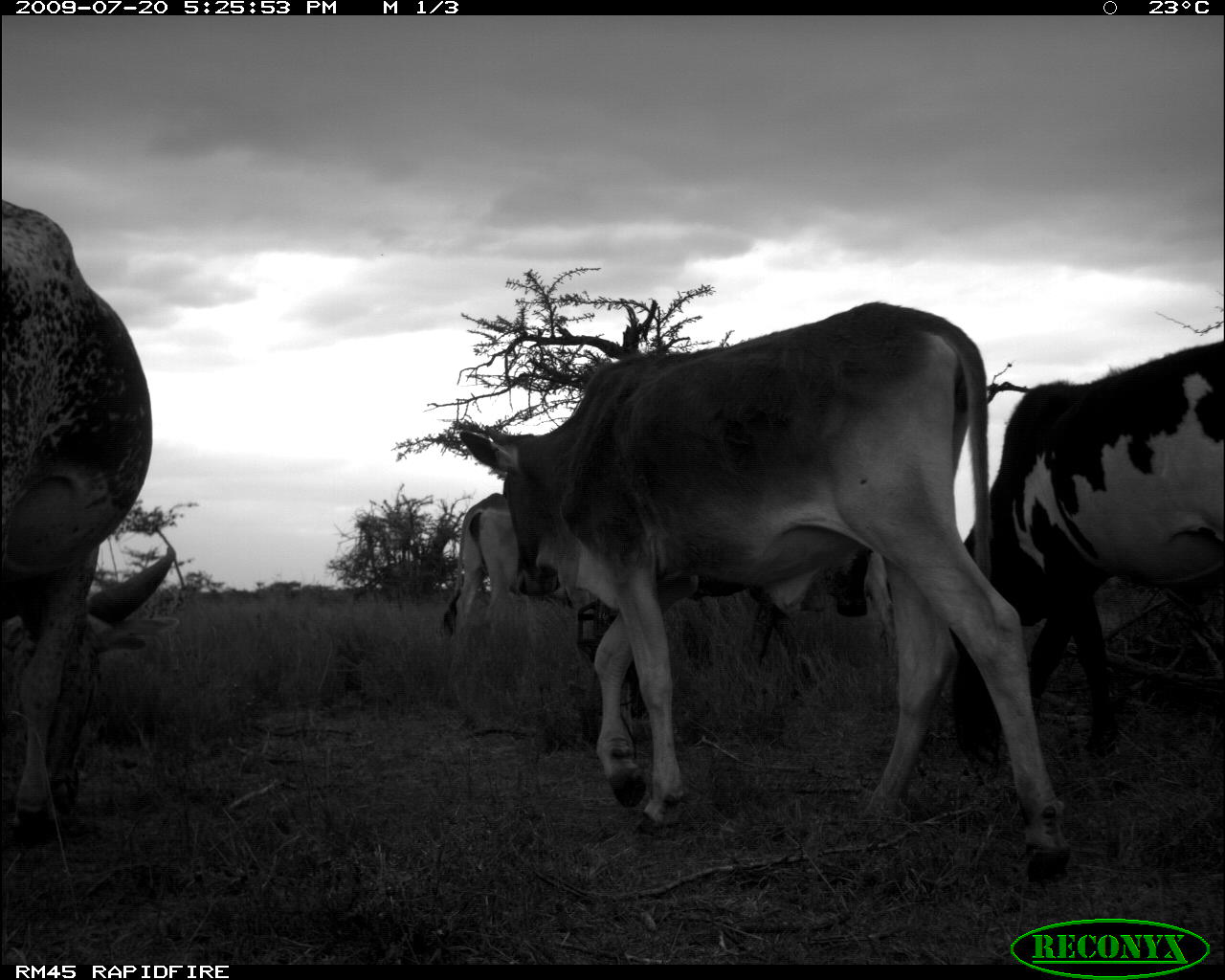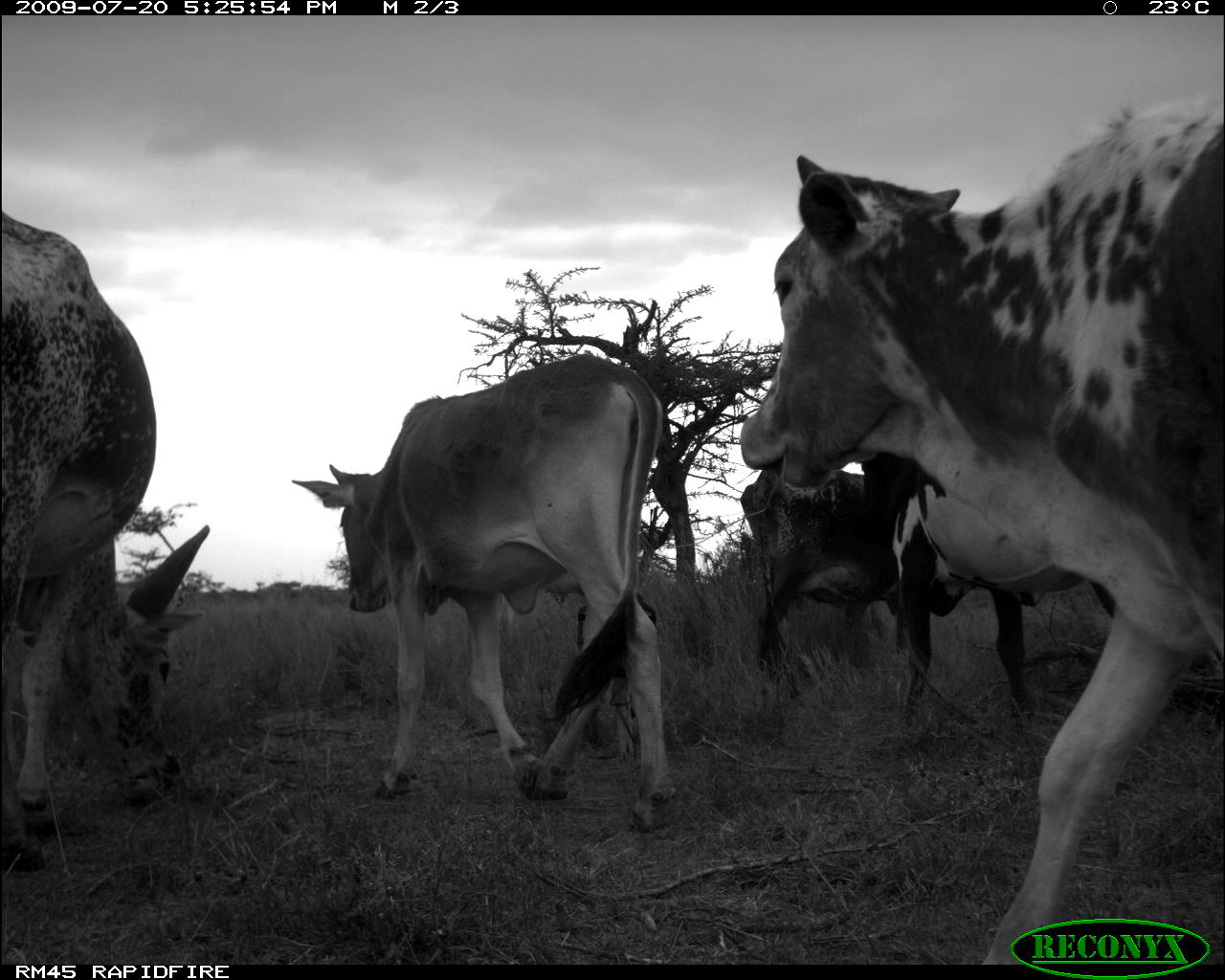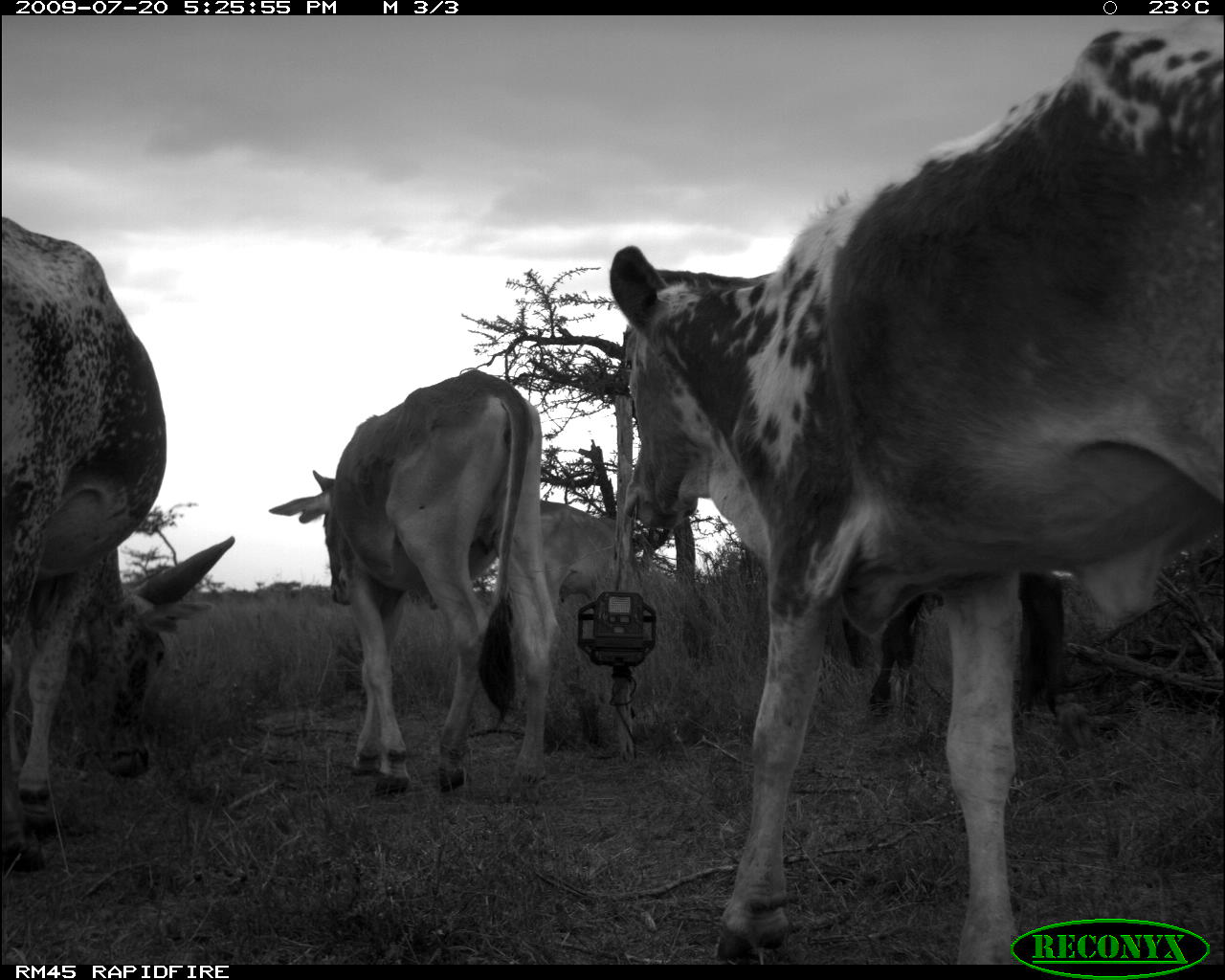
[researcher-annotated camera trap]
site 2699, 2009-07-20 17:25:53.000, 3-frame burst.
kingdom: Animalia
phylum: Chordata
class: Mammalia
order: Artiodactyla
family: Bovidae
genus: Bos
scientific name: Bos taurus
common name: domestic cattle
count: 5